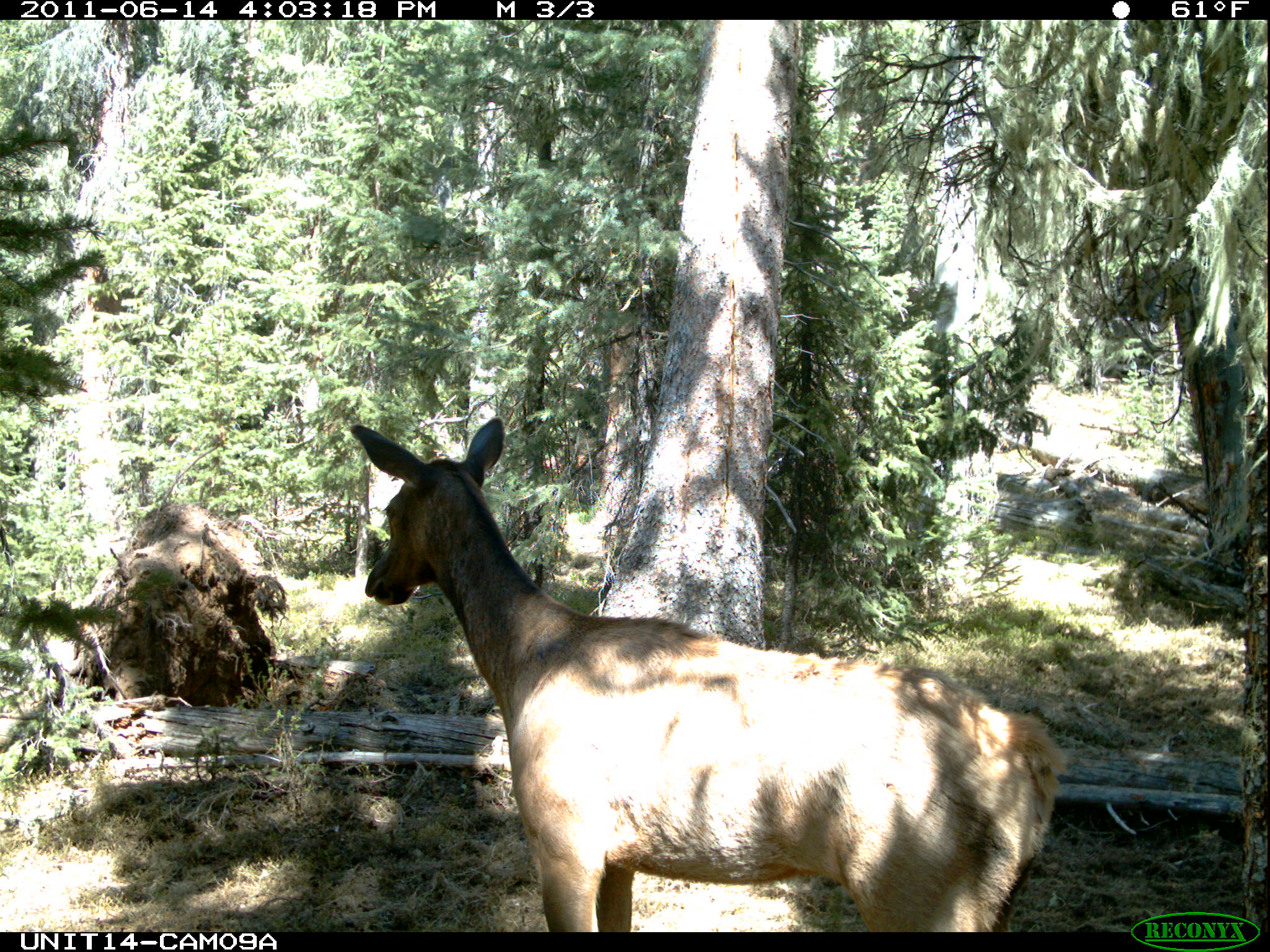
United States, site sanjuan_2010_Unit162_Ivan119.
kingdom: Animalia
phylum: Chordata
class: Mammalia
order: Artiodactyla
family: Cervidae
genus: Cervus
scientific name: Cervus elaphus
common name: red deer